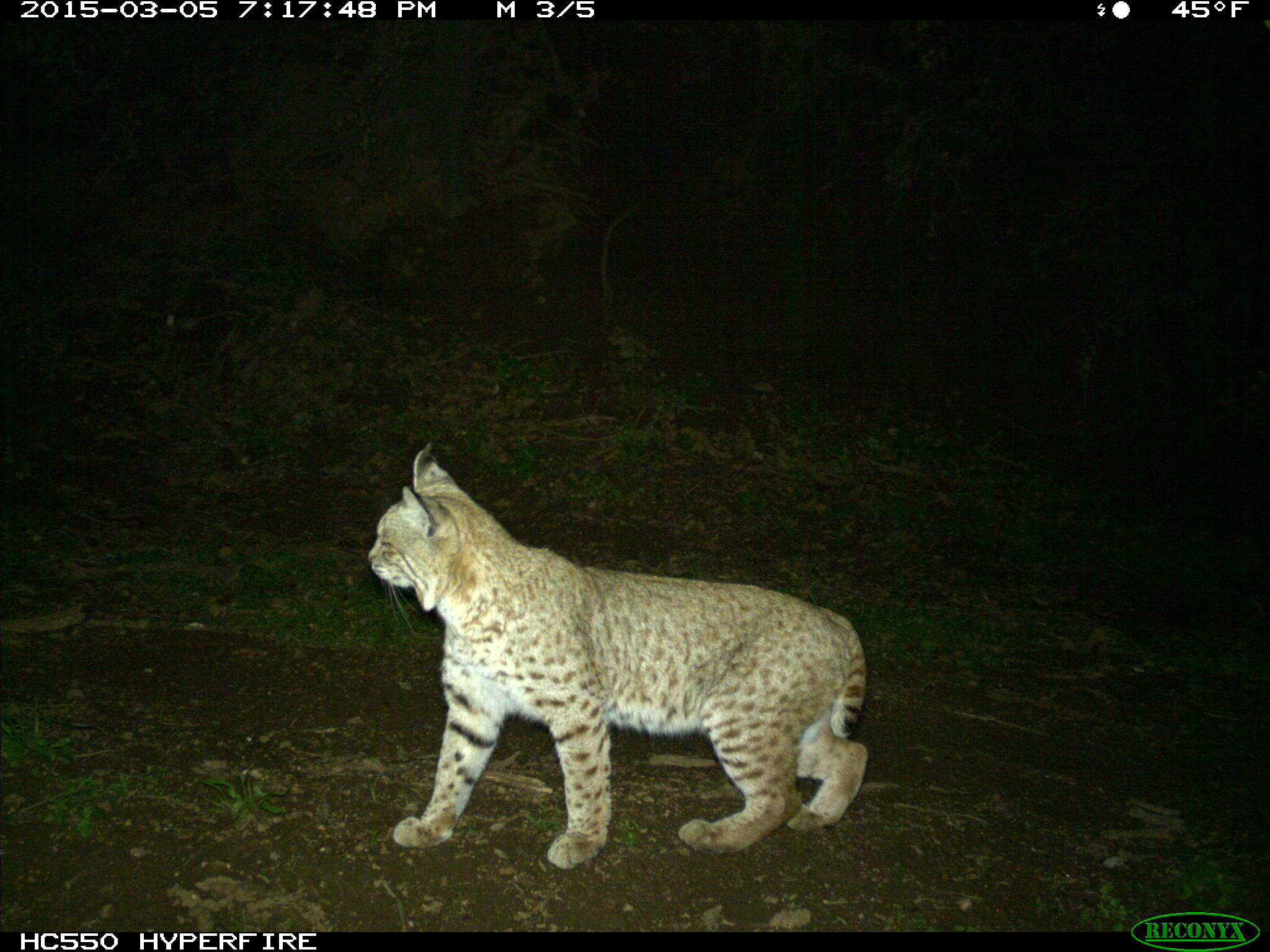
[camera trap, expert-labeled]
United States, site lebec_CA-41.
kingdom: Animalia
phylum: Chordata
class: Mammalia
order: Carnivora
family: Felidae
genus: Lynx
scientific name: Lynx rufus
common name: bobcat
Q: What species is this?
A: Lynx rufus (bobcat).